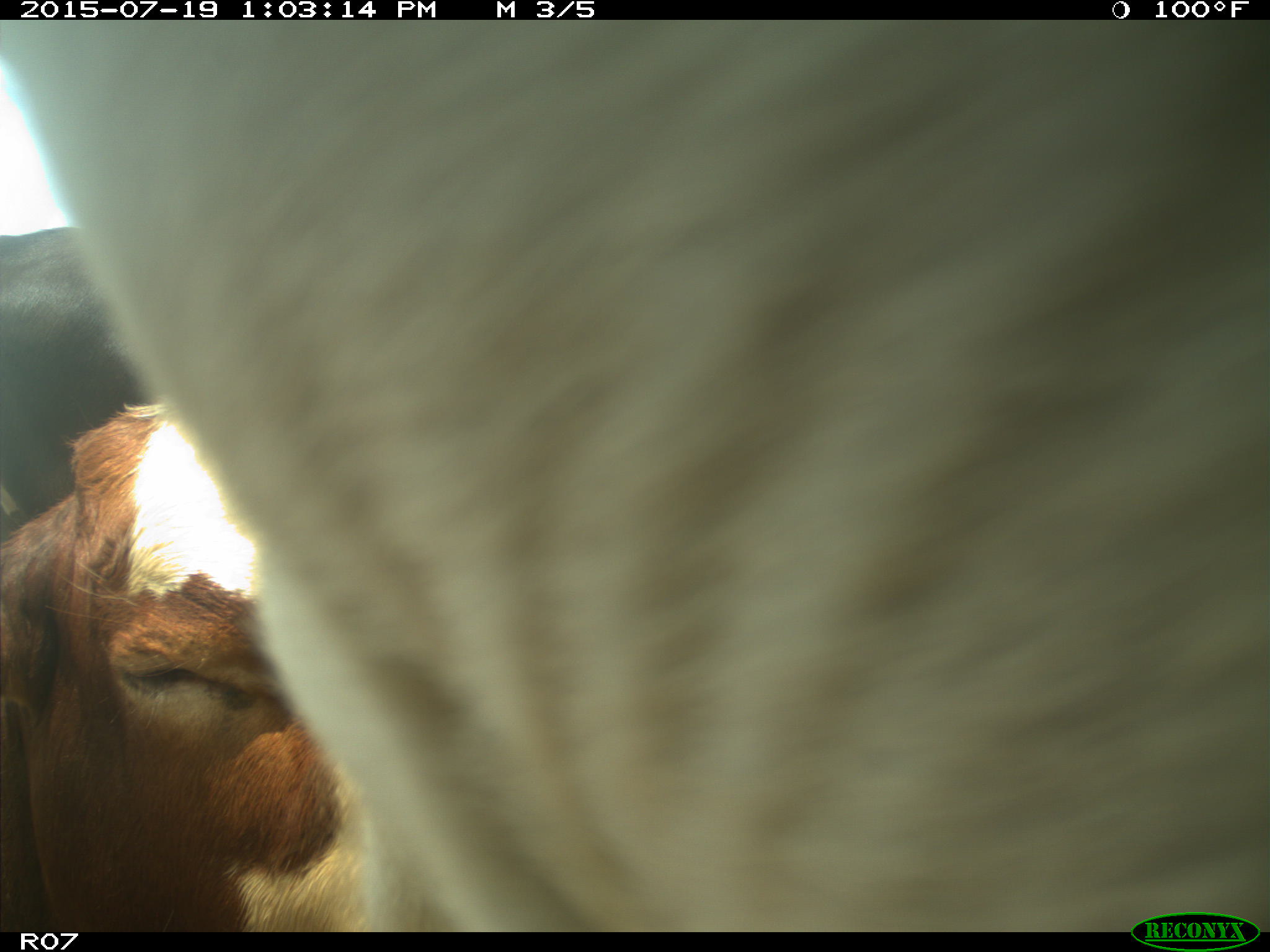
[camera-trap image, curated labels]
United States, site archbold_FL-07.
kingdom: Animalia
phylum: Chordata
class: Mammalia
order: Artiodactyla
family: Bovidae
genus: Bos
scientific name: Bos taurus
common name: domestic cow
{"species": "Bos taurus (domestic cow)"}